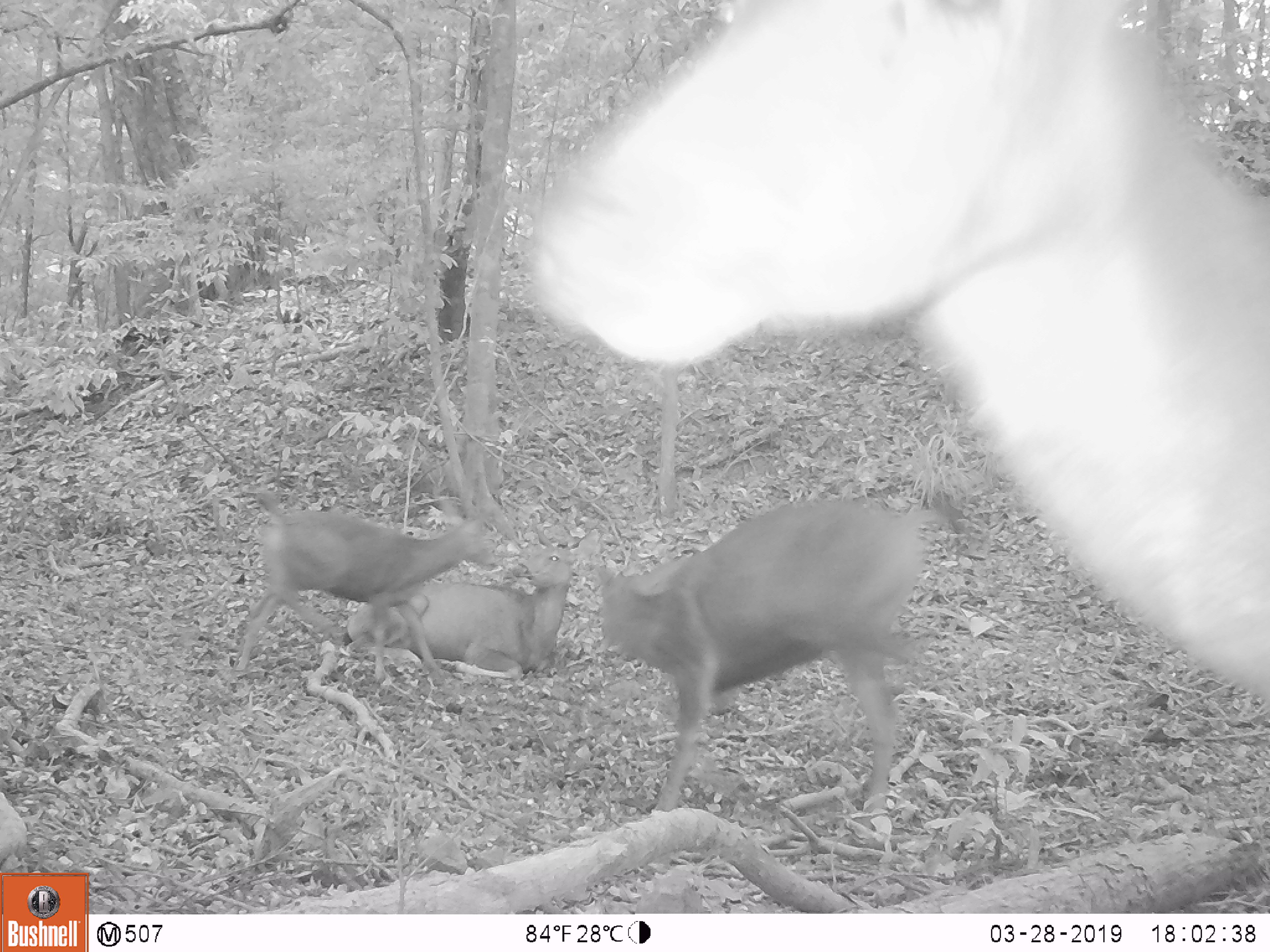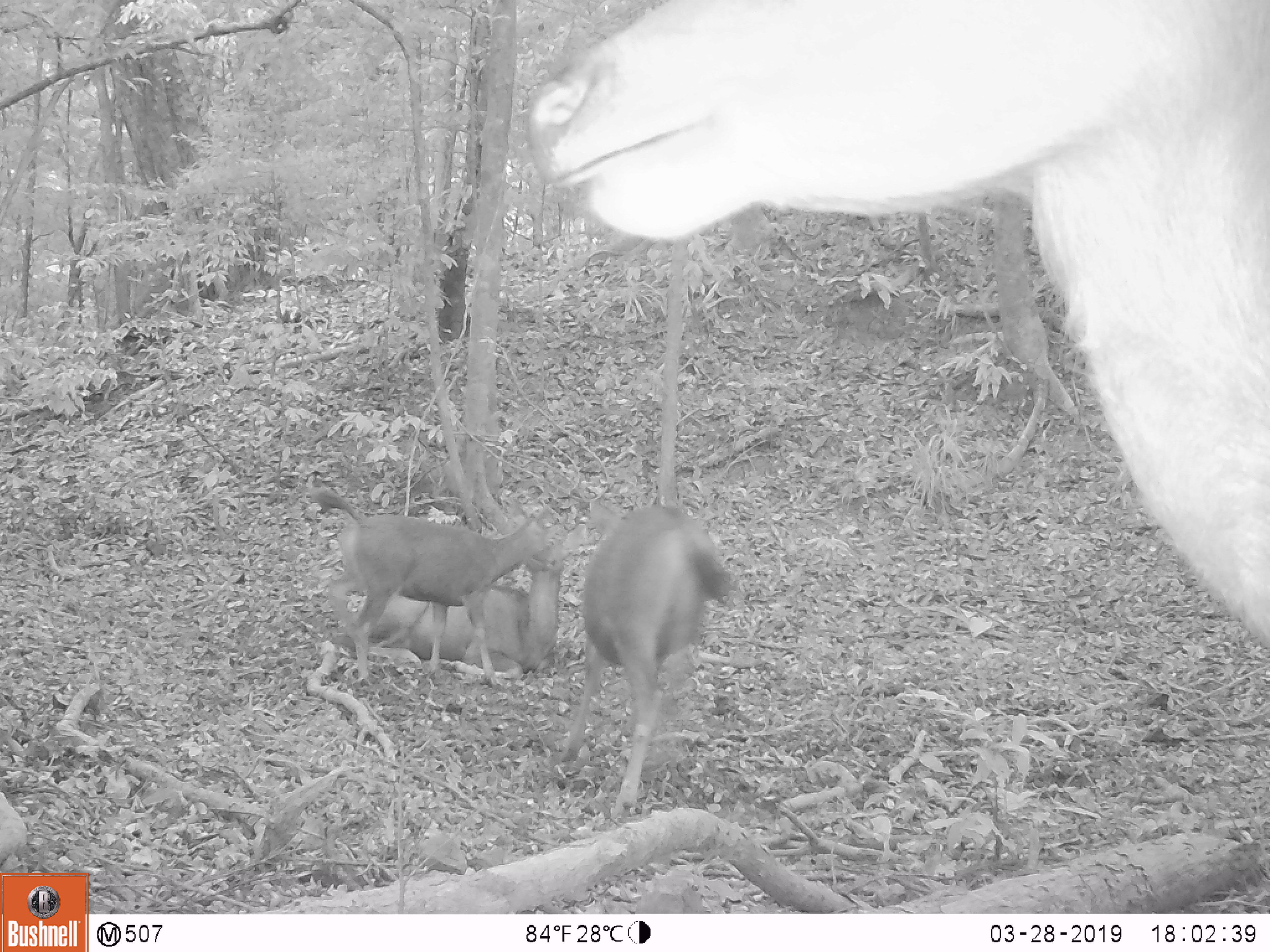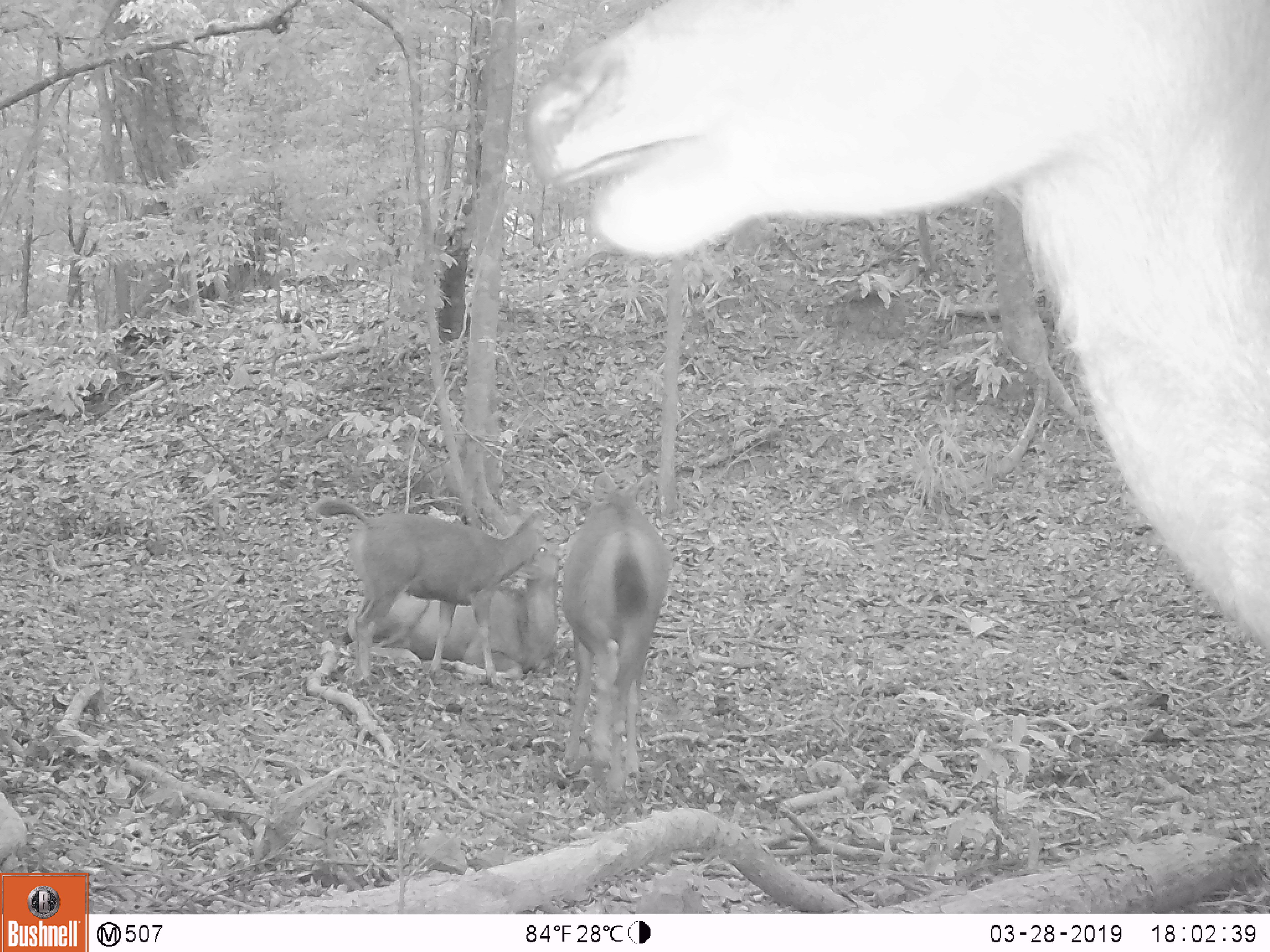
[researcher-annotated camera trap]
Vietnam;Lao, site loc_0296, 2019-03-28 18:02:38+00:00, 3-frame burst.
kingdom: Animalia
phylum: Chordata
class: Mammalia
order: Artiodactyla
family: Cervidae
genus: Rusa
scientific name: Rusa unicolor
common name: sambar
Sambar (Rusa unicolor). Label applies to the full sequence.